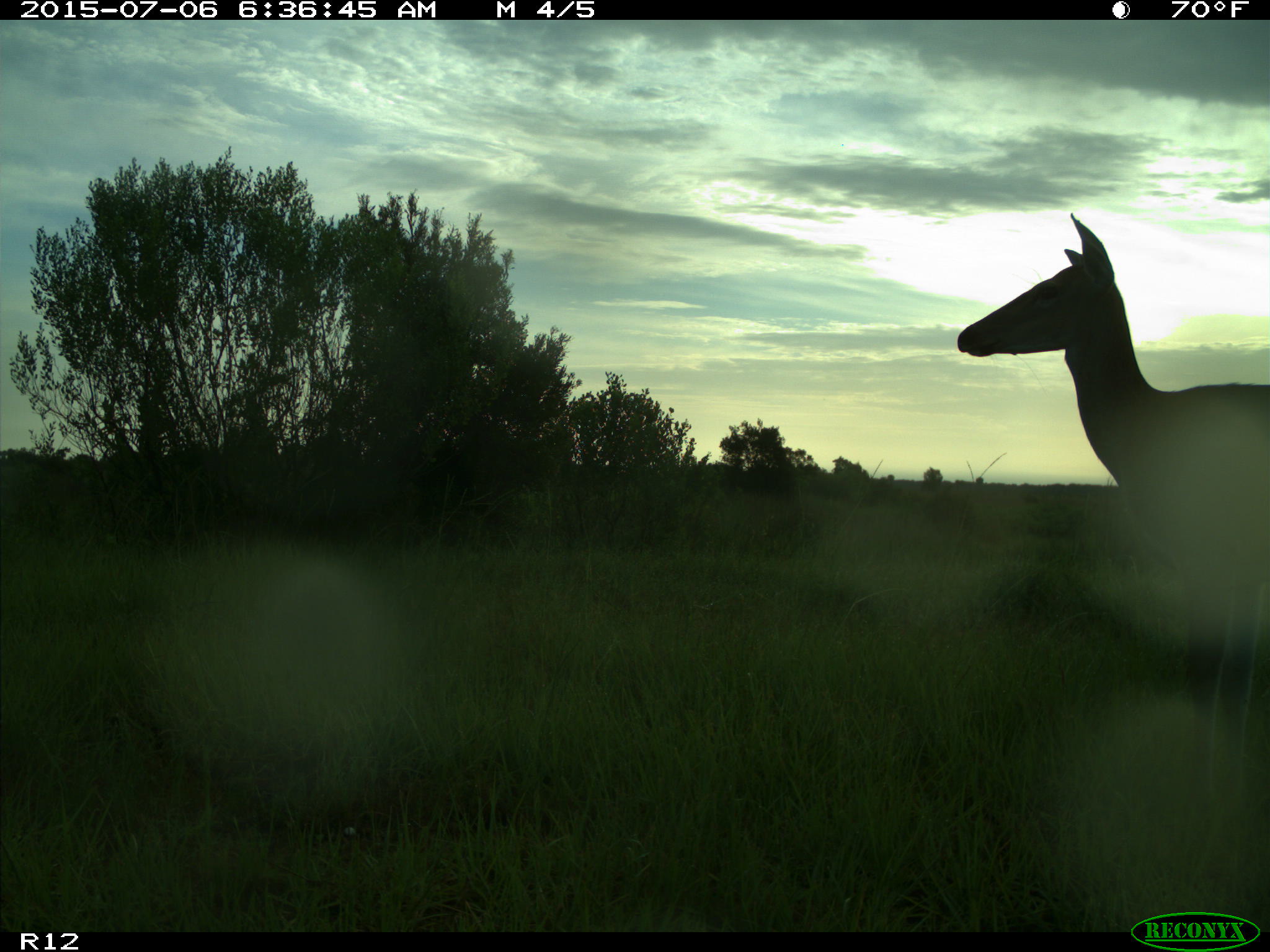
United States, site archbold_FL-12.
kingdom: Animalia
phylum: Chordata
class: Mammalia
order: Artiodactyla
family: Cervidae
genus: Odocoileus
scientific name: Odocoileus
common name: deer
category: unidentified deer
Unidentified deer (deer) (Odocoileus).